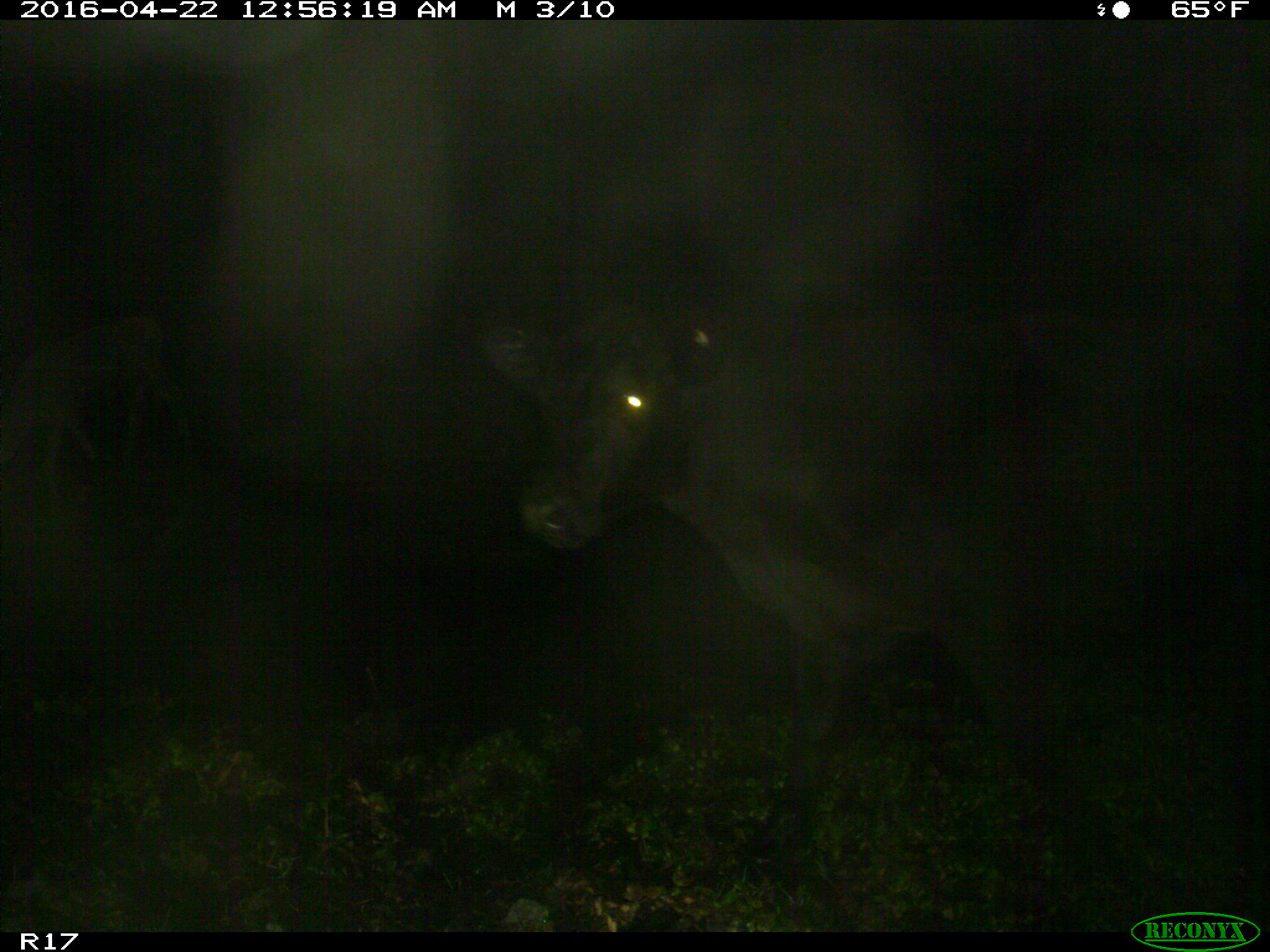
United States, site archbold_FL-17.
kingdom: Animalia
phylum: Chordata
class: Mammalia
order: Artiodactyla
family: Bovidae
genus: Bos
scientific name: Bos taurus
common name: domestic cow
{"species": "Bos taurus (domestic cow)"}